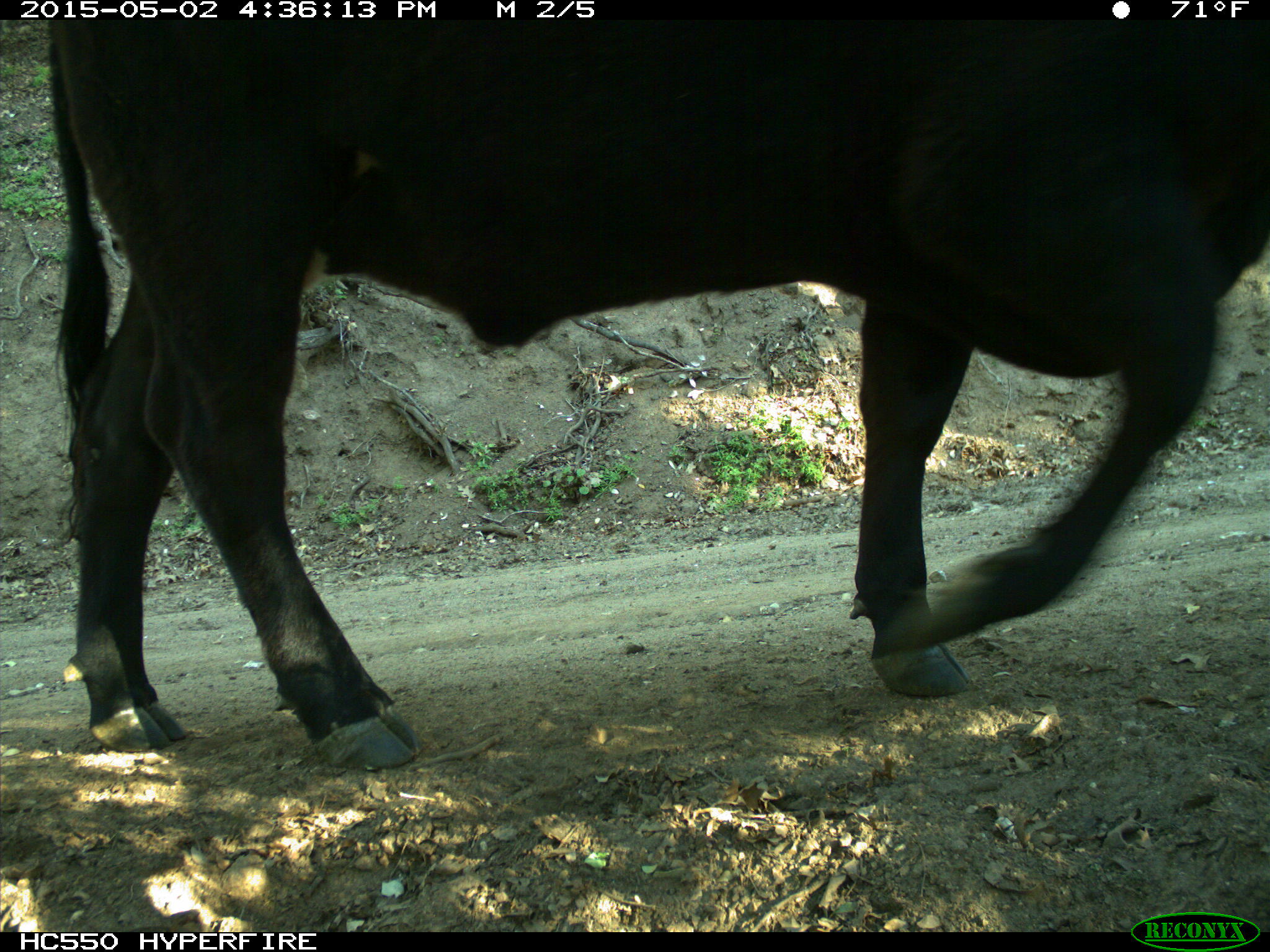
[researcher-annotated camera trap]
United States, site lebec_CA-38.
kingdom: Animalia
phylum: Chordata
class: Mammalia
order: Artiodactyla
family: Bovidae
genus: Bos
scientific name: Bos taurus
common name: domestic cow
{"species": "Bos taurus (domestic cow)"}